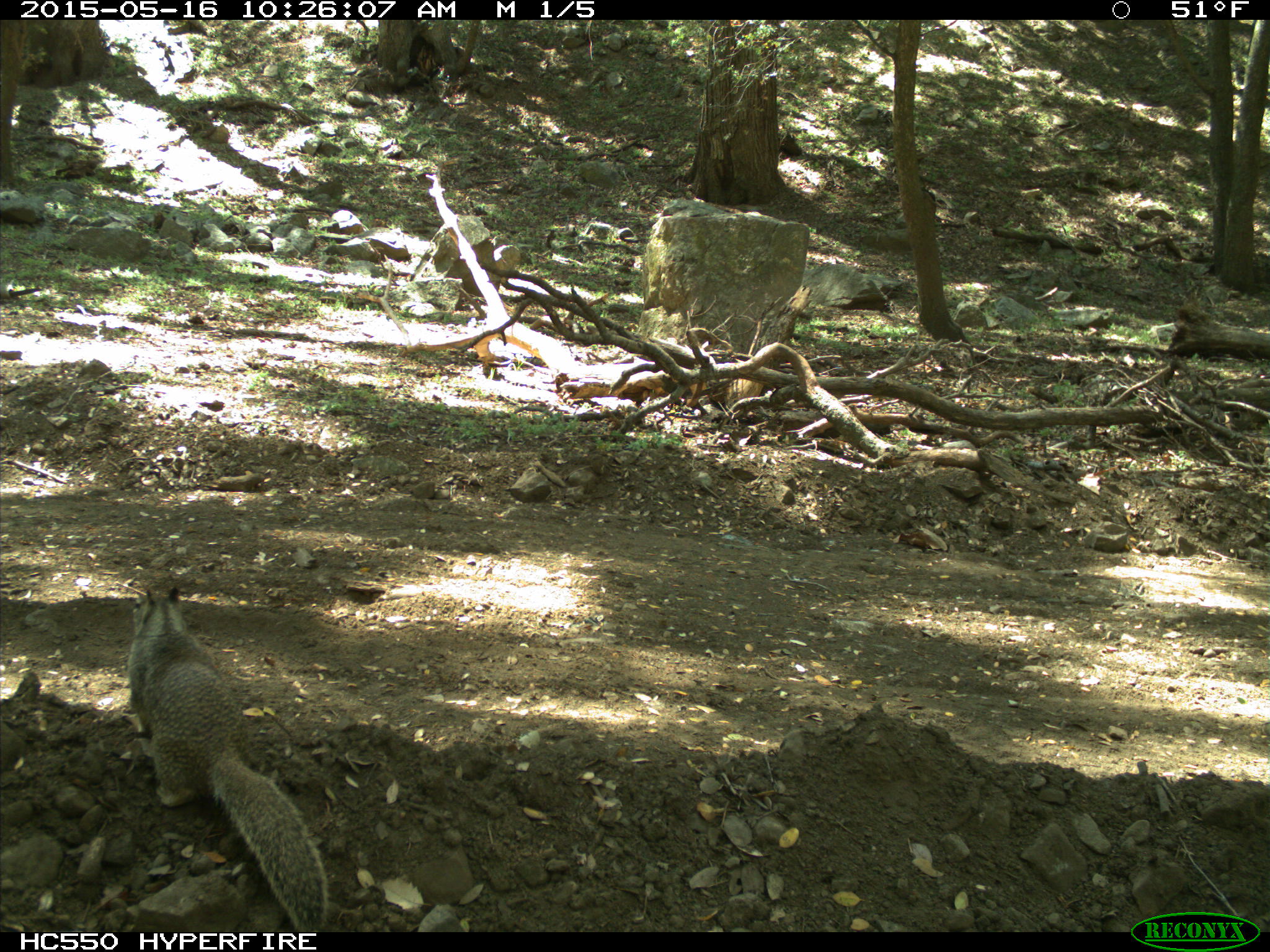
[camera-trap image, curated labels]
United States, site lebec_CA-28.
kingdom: Animalia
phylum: Chordata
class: Mammalia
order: Rodentia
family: Sciuridae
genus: Otospermophilus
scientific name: Otospermophilus beecheyi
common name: california ground squirrel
Otospermophilus beecheyi (california ground squirrel).